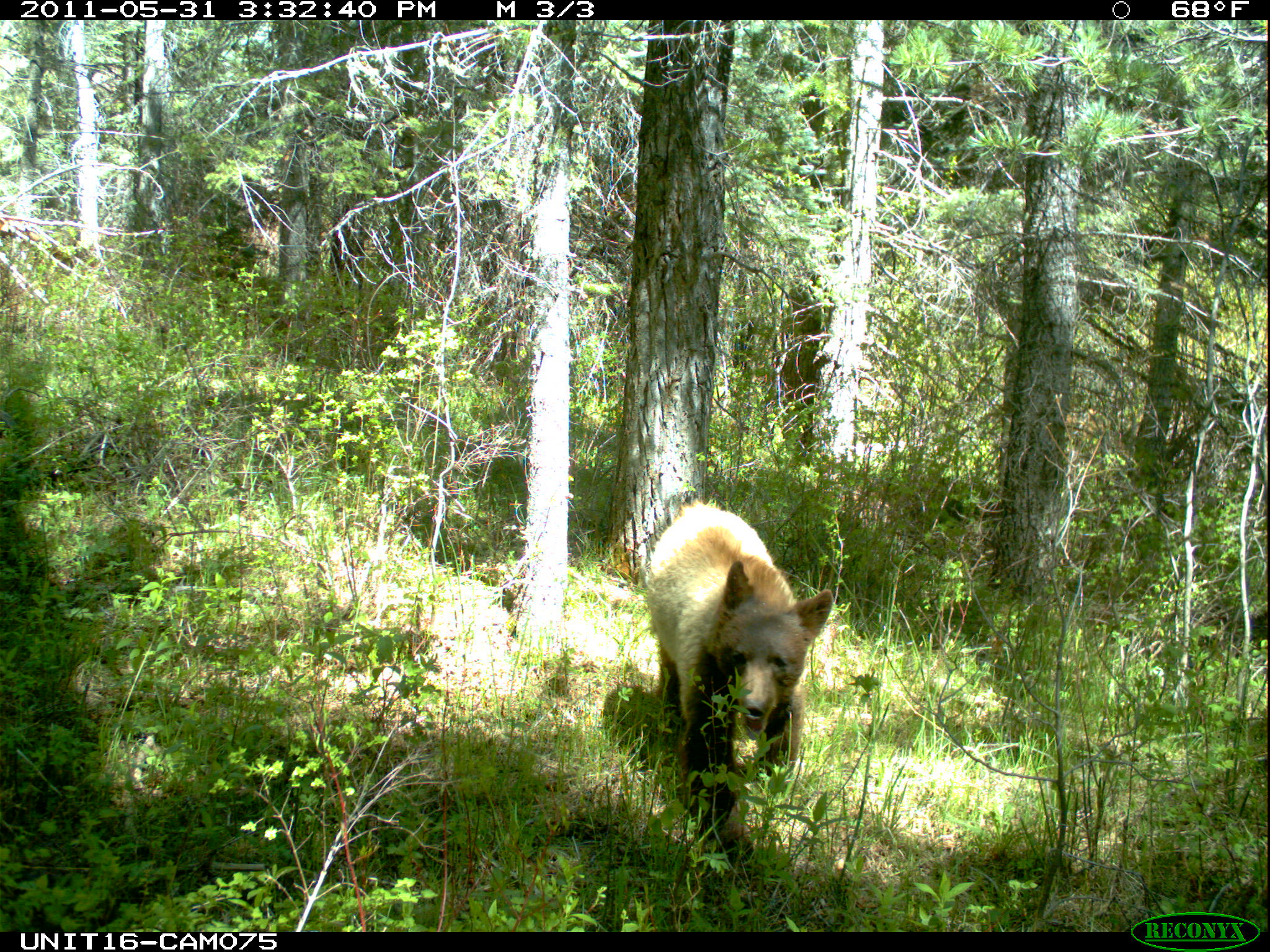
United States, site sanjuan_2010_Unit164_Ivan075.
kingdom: Animalia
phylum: Chordata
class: Mammalia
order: Carnivora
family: Ursidae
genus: Ursus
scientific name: Ursus americanus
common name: american black bear